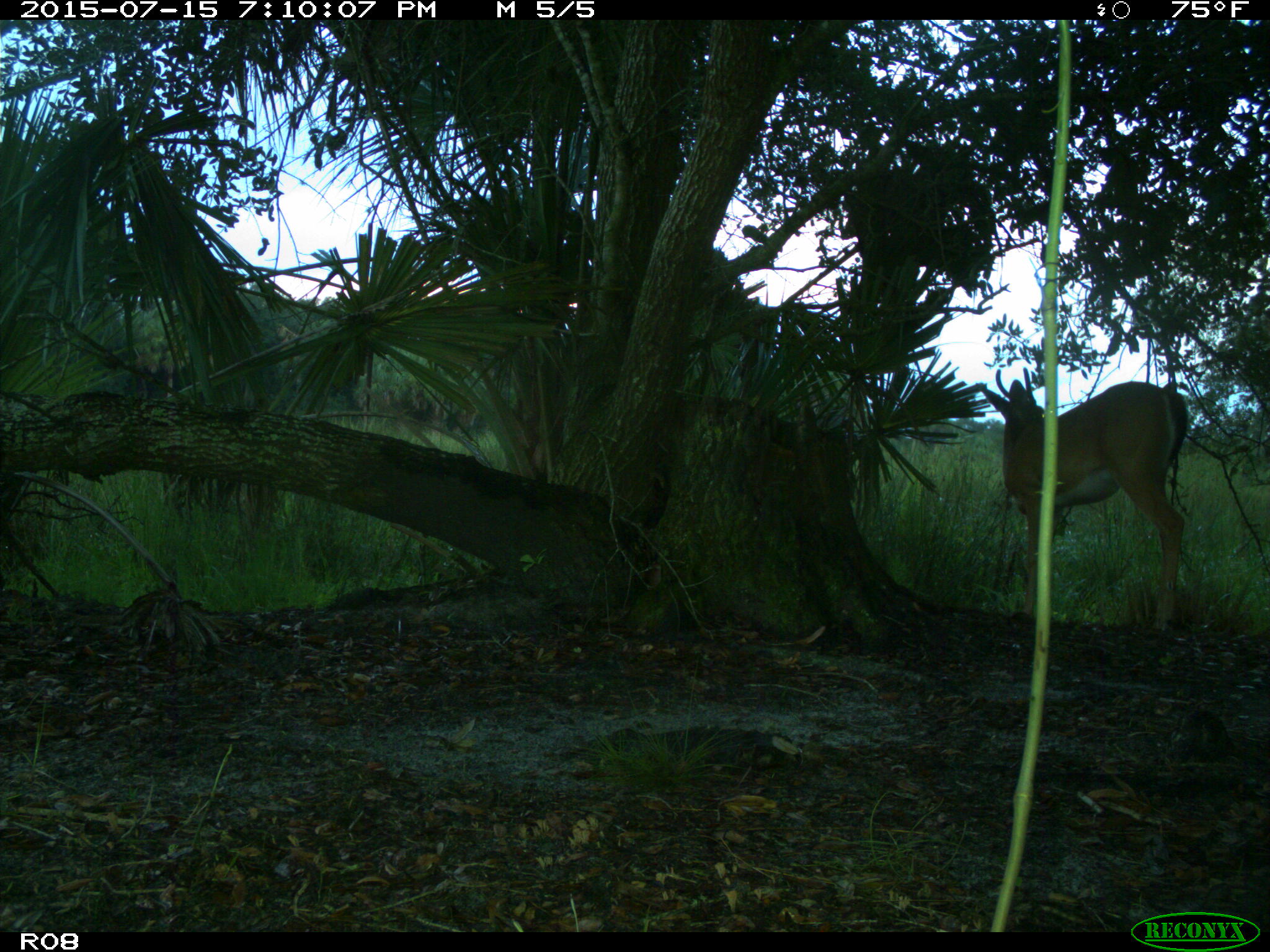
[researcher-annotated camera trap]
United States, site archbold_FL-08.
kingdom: Animalia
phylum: Chordata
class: Mammalia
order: Artiodactyla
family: Cervidae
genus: Odocoileus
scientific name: Odocoileus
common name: deer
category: unidentified deer